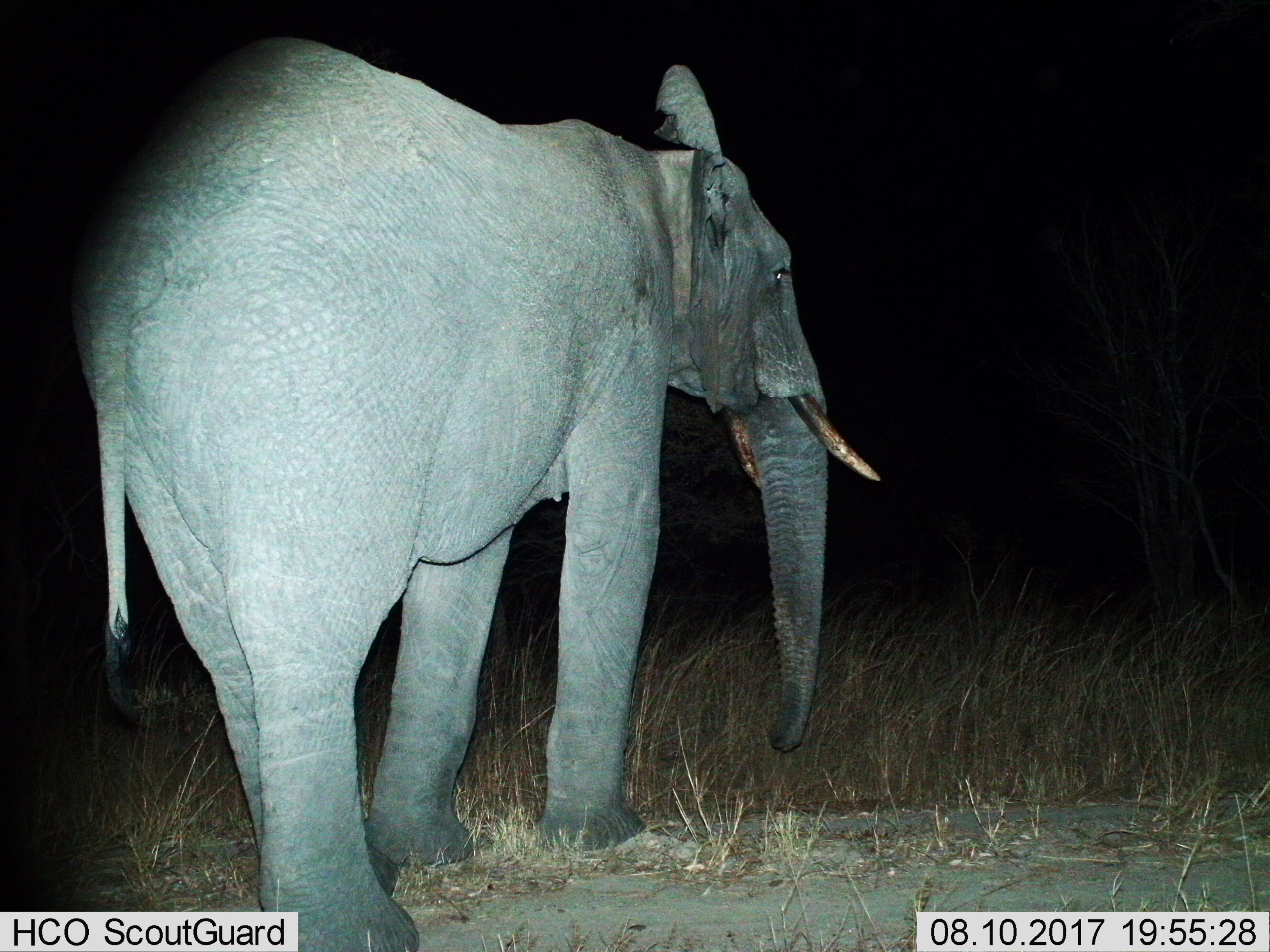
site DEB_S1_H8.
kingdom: Animalia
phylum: Chordata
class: Mammalia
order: Proboscidea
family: Elephantidae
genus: Loxodonta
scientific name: Loxodonta africana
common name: african bush elephant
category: elephant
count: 1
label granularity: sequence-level